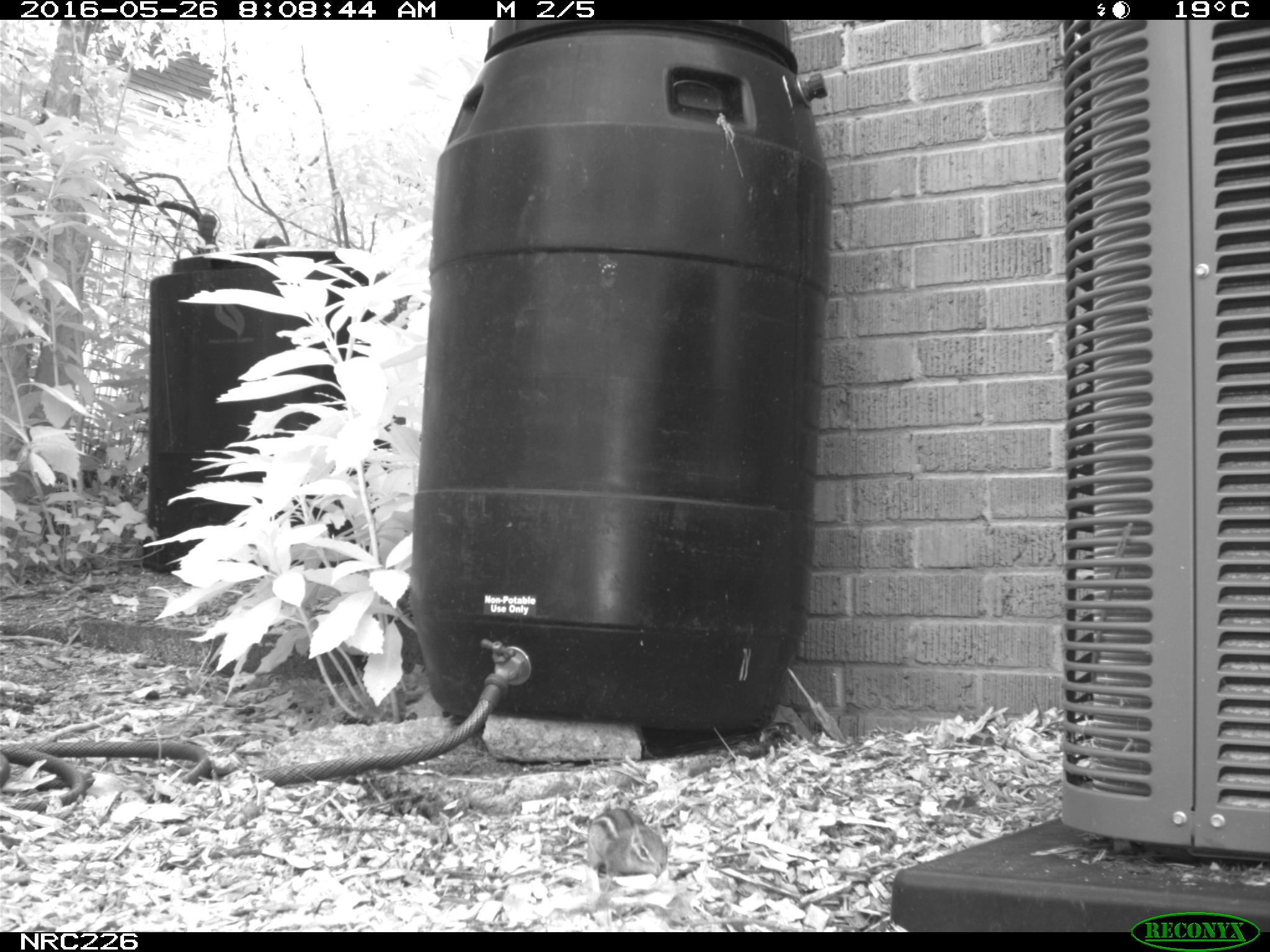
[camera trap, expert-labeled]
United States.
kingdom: Animalia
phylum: Chordata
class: Mammalia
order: Rodentia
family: Sciuridae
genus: Tamias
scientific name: Tamias striatus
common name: eastern chipmunk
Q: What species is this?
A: Eastern Chipmunk (Tamias striatus).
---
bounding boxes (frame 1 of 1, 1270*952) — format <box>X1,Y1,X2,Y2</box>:
Eastern Chipmunk: <box>583,800,675,890</box>